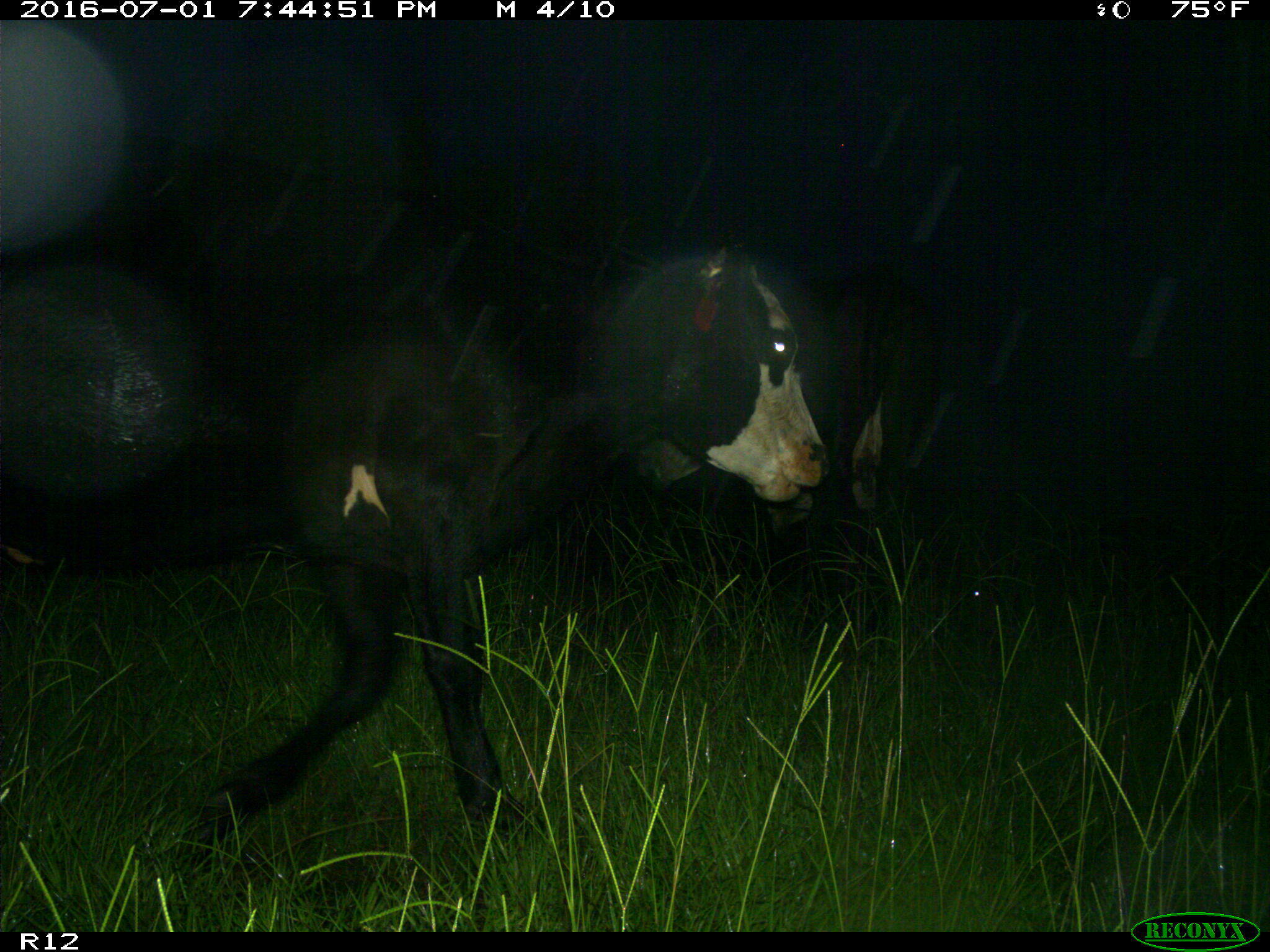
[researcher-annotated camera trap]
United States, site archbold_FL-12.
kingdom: Animalia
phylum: Chordata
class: Mammalia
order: Artiodactyla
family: Bovidae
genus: Bos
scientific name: Bos taurus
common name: domestic cow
Bos taurus (domestic cow).